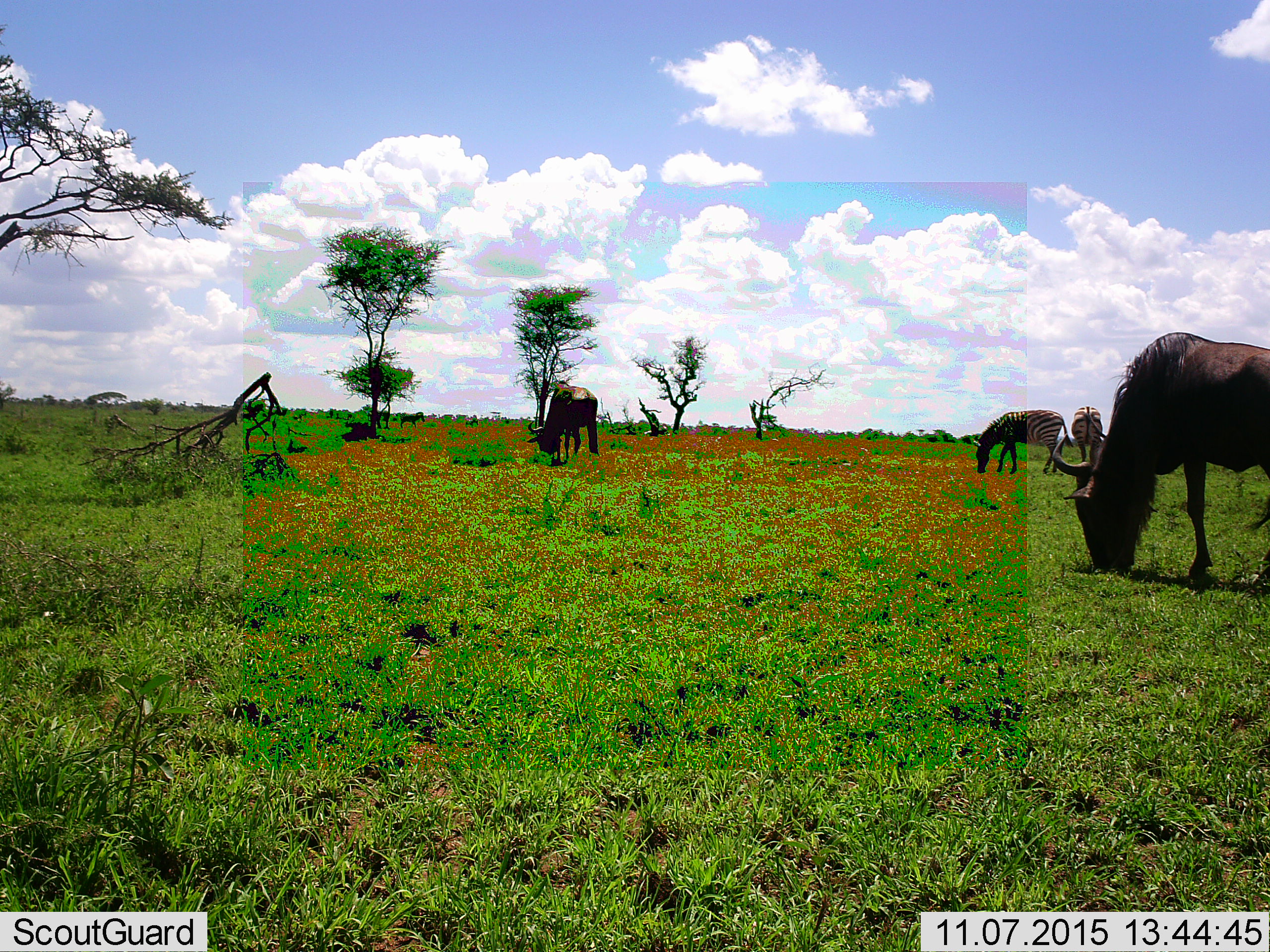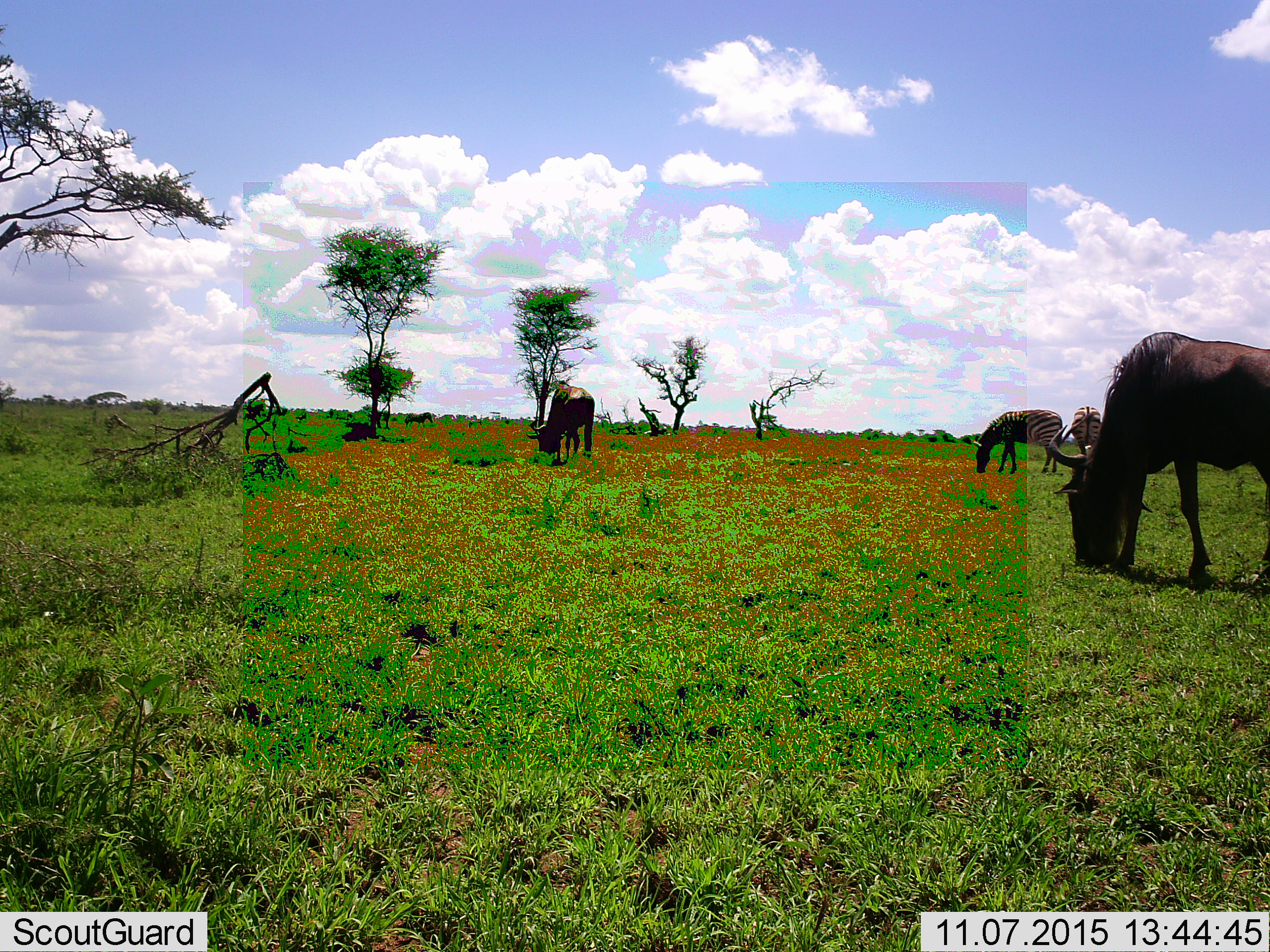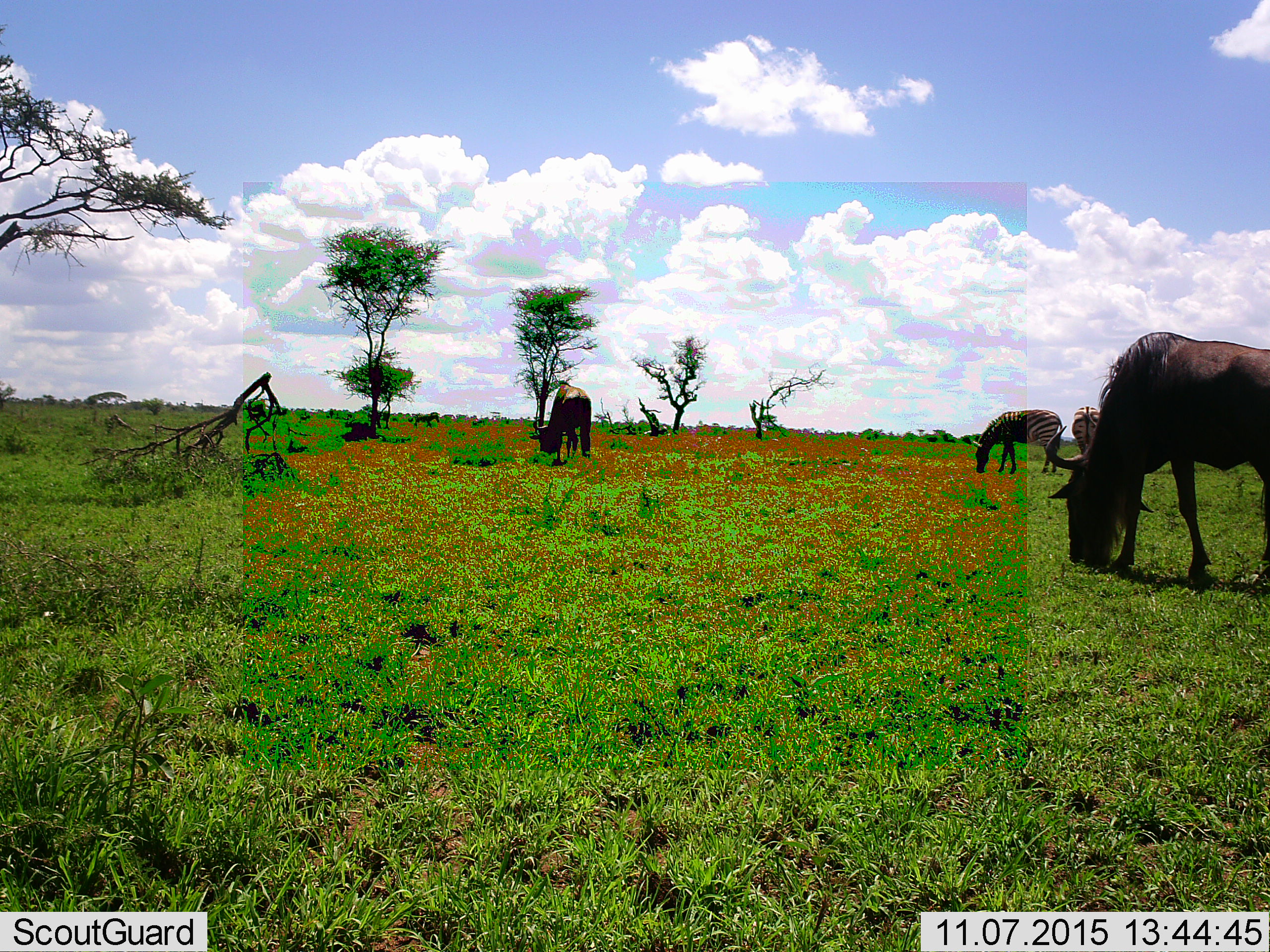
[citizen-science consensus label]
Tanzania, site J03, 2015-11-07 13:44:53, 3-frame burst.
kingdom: Animalia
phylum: Chordata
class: Mammalia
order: Artiodactyla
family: Bovidae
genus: Connochaetes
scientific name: Connochaetes taurinus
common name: blue wildebeest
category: wildebeest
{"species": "wildebeest (blue wildebeest) (Connochaetes taurinus)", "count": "2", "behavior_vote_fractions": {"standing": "22%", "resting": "0%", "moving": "0%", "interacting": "0%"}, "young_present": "0%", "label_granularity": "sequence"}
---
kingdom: Animalia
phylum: Chordata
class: Mammalia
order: Perissodactyla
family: Equidae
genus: Equus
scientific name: Equus quagga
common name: plains zebra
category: zebra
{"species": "zebra (plains zebra) (Equus quagga)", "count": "2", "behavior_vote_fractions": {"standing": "22%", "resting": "0%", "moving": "22%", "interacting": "0%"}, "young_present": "22%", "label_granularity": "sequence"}